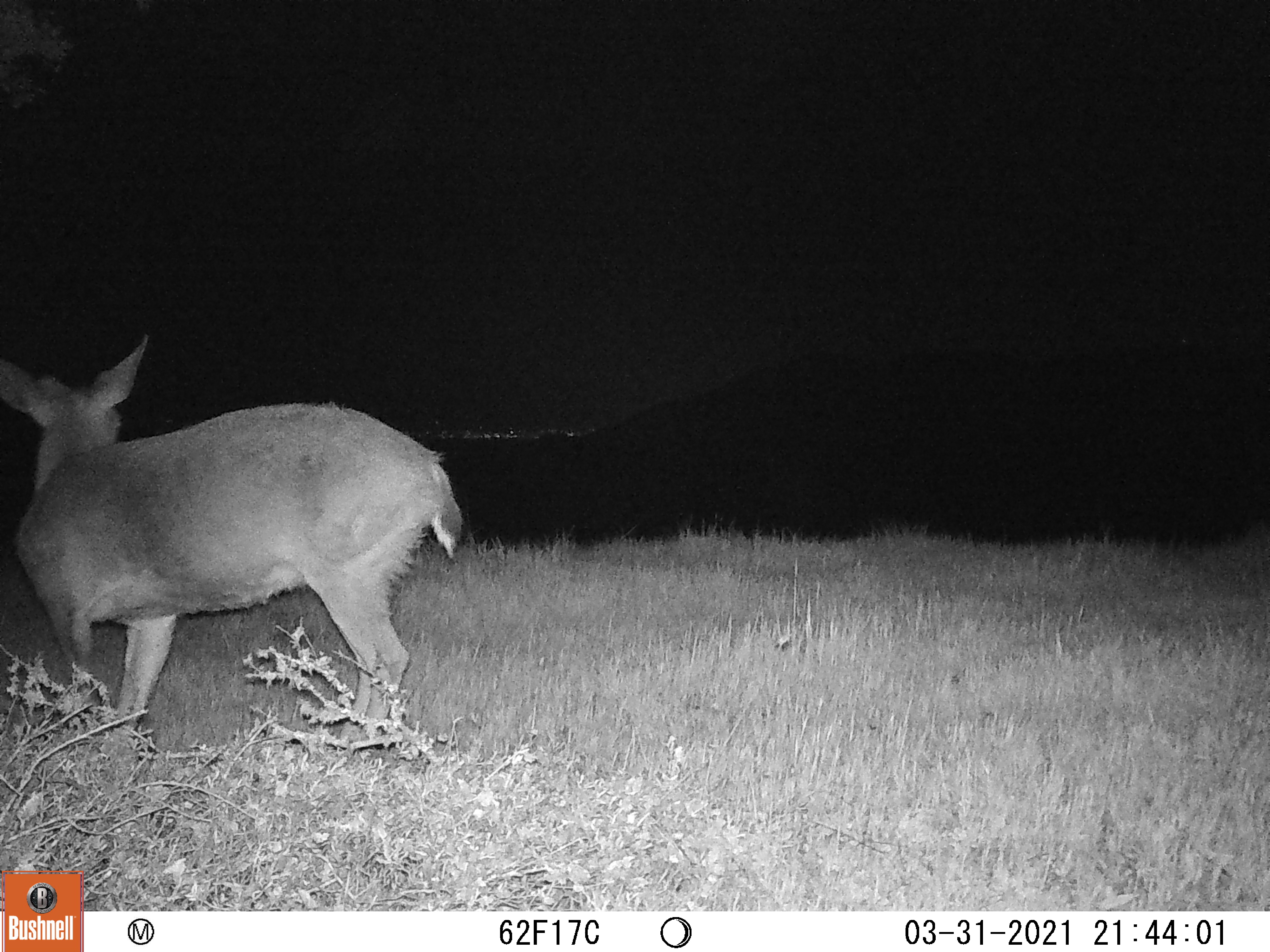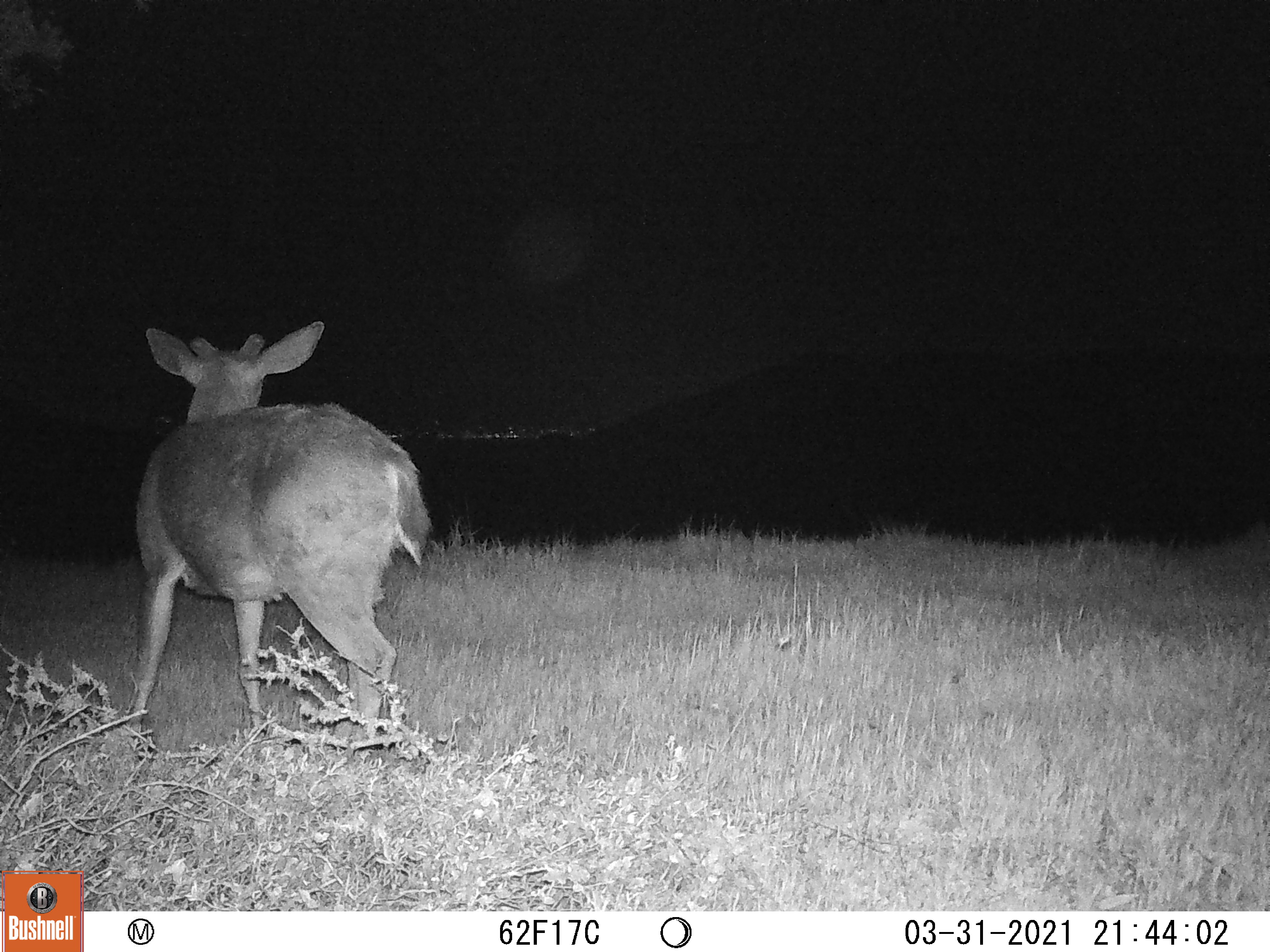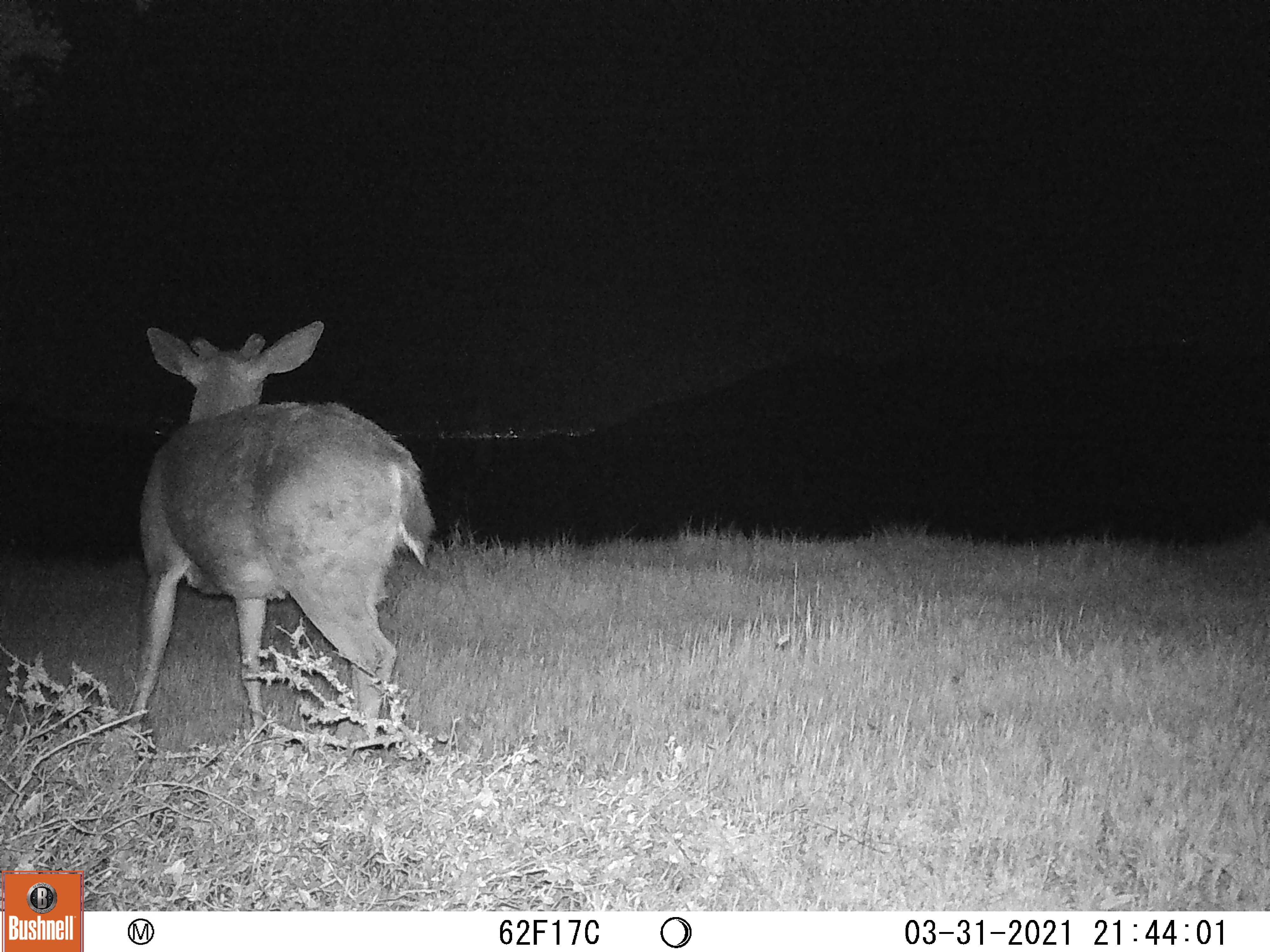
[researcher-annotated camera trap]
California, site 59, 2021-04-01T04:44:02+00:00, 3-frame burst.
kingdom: Animalia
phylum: Chordata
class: Mammalia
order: Artiodactyla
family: Cervidae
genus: Odocoileus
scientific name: Odocoileus hemionus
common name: mule deer